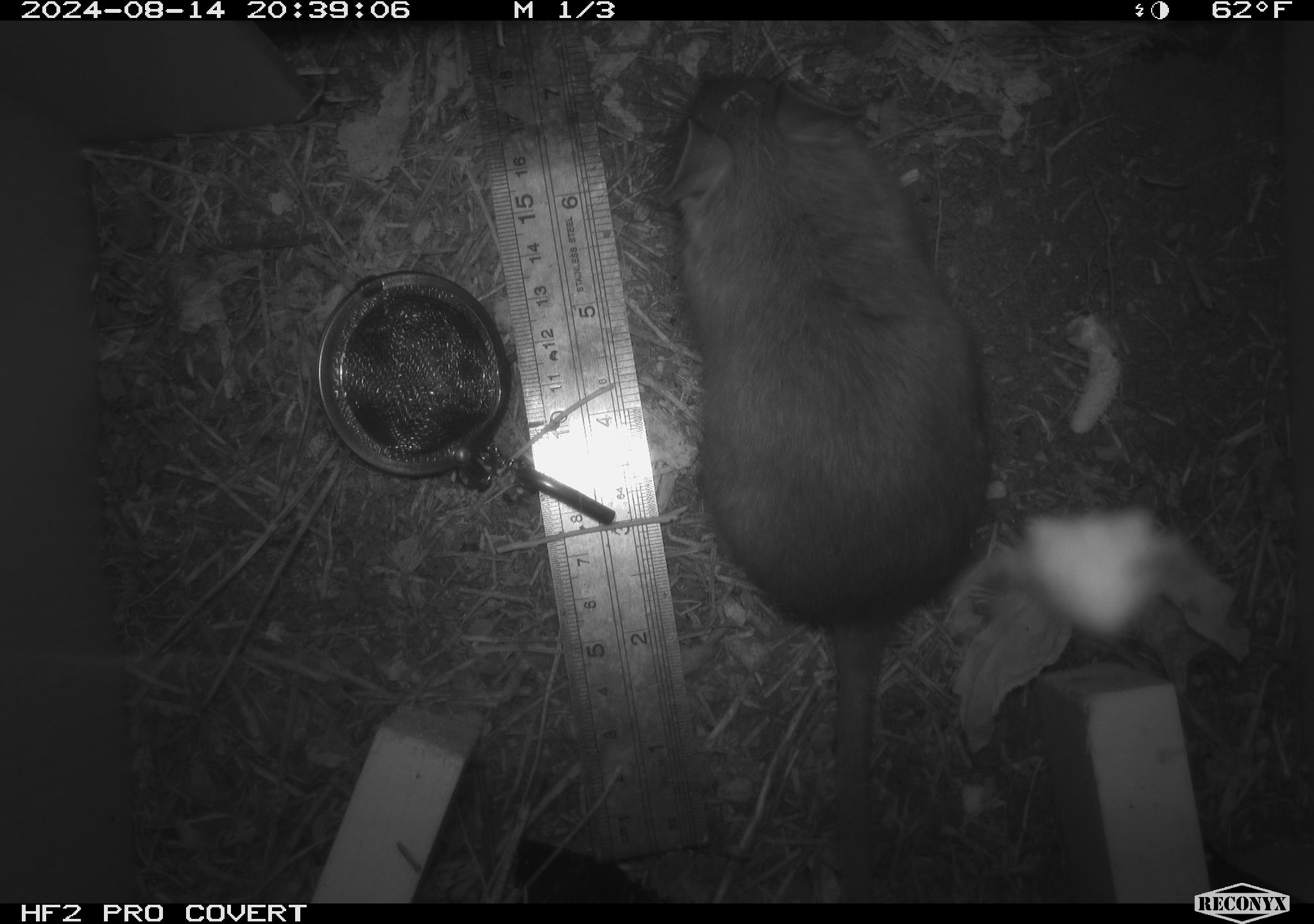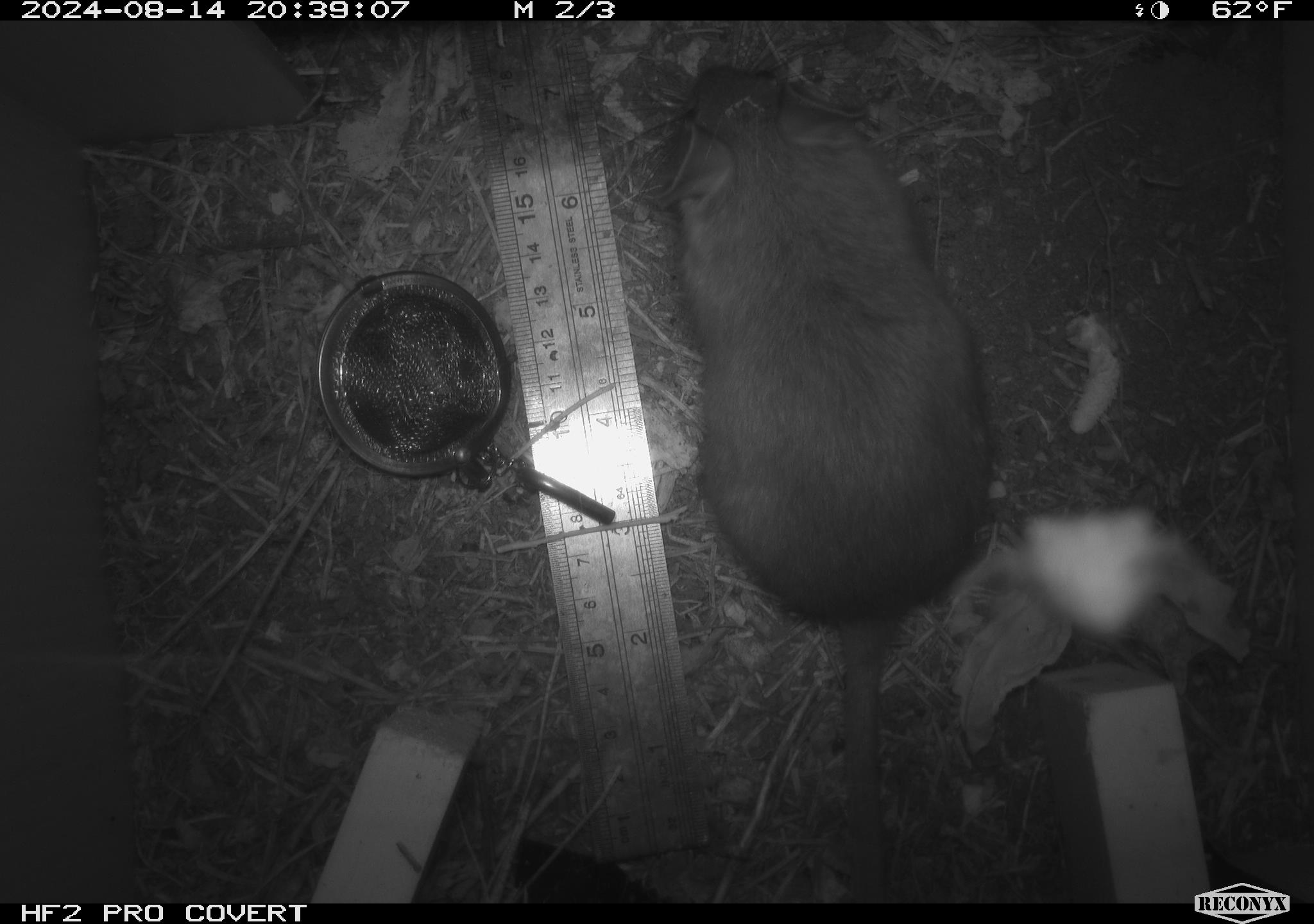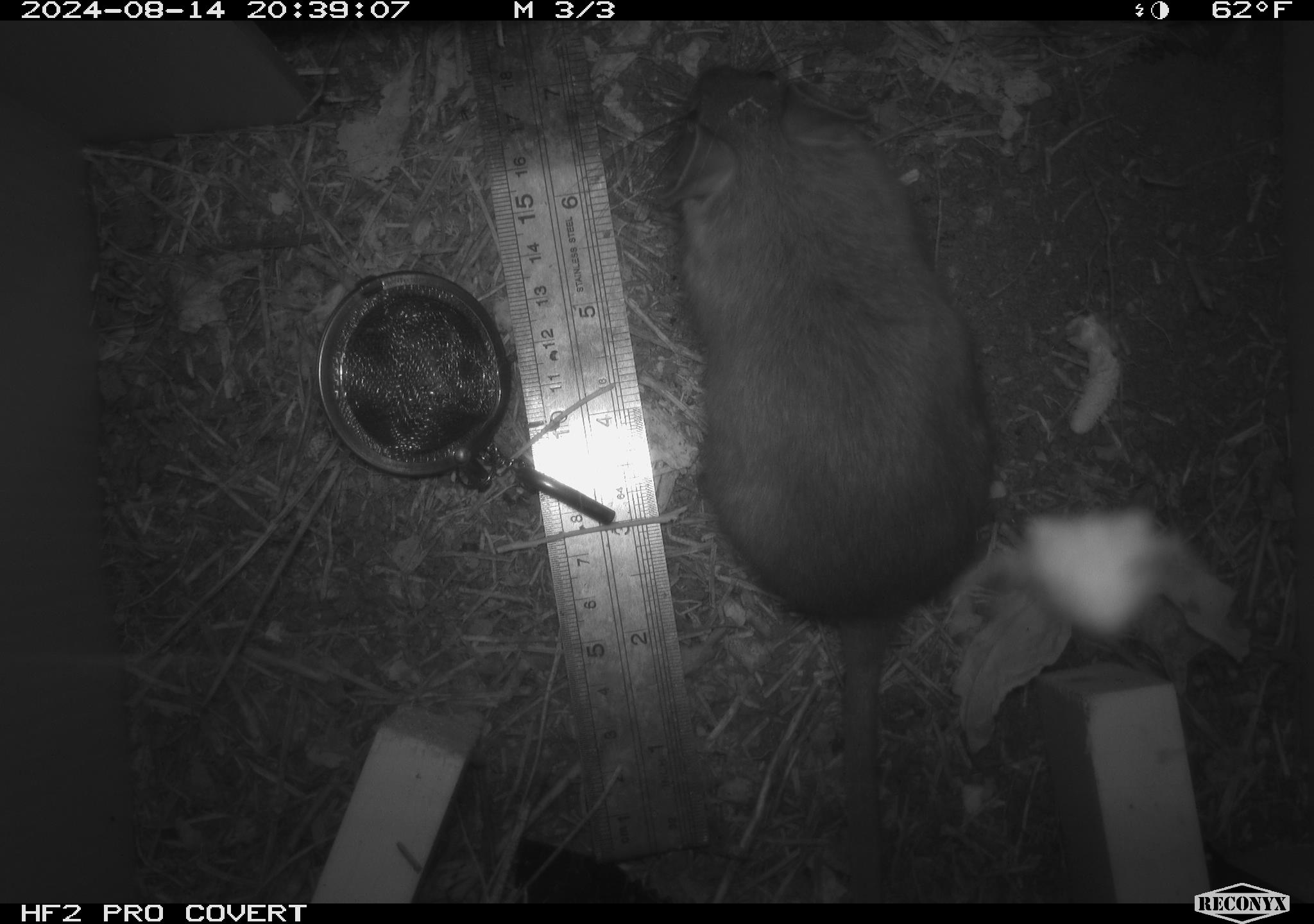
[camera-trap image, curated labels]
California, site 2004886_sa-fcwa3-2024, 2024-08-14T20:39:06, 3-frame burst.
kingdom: Animalia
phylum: Chordata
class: Mammalia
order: Rodentia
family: Cricetidae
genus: Neotoma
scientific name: Neotoma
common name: pack rat or woodrat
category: neotoma species